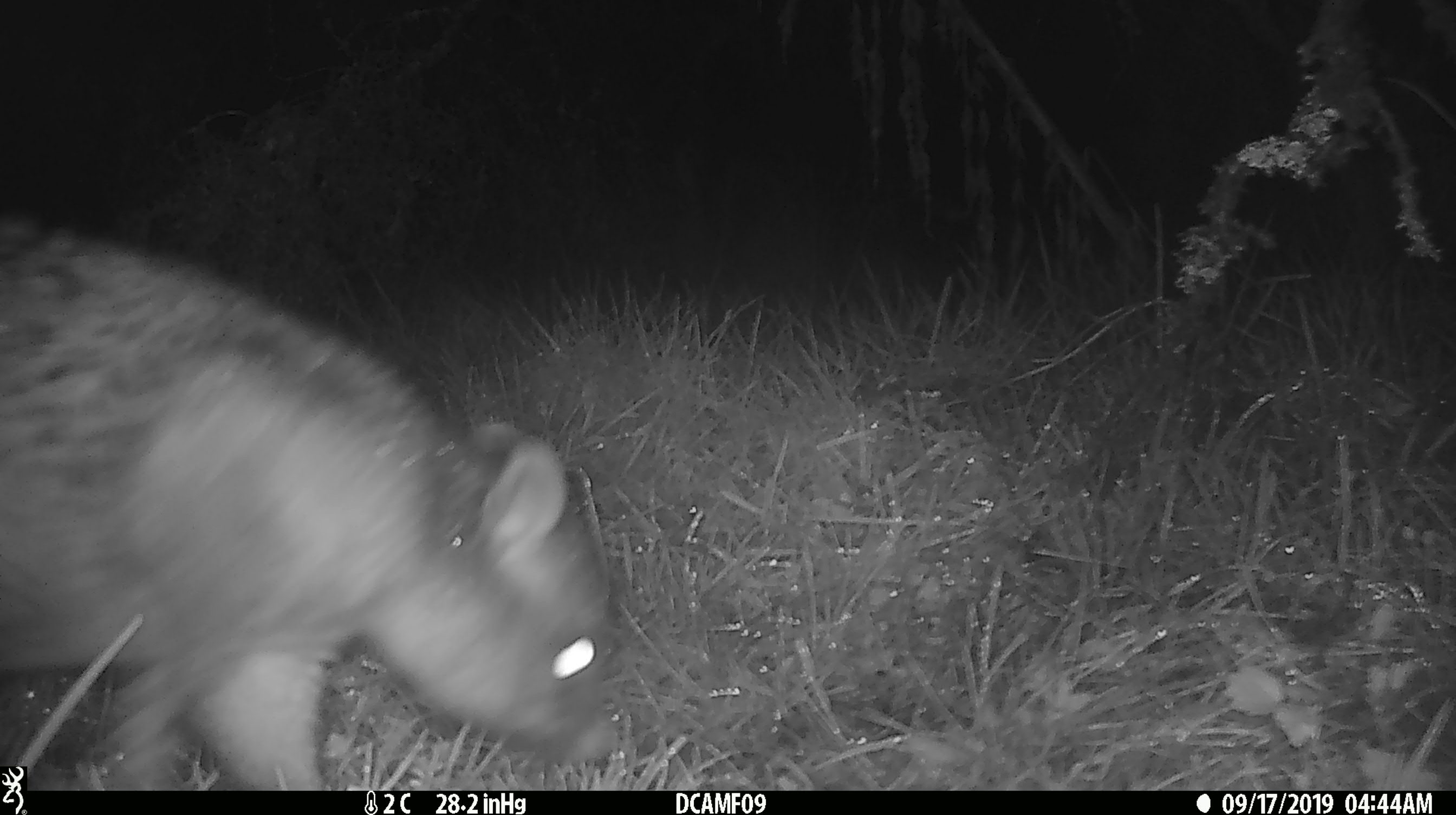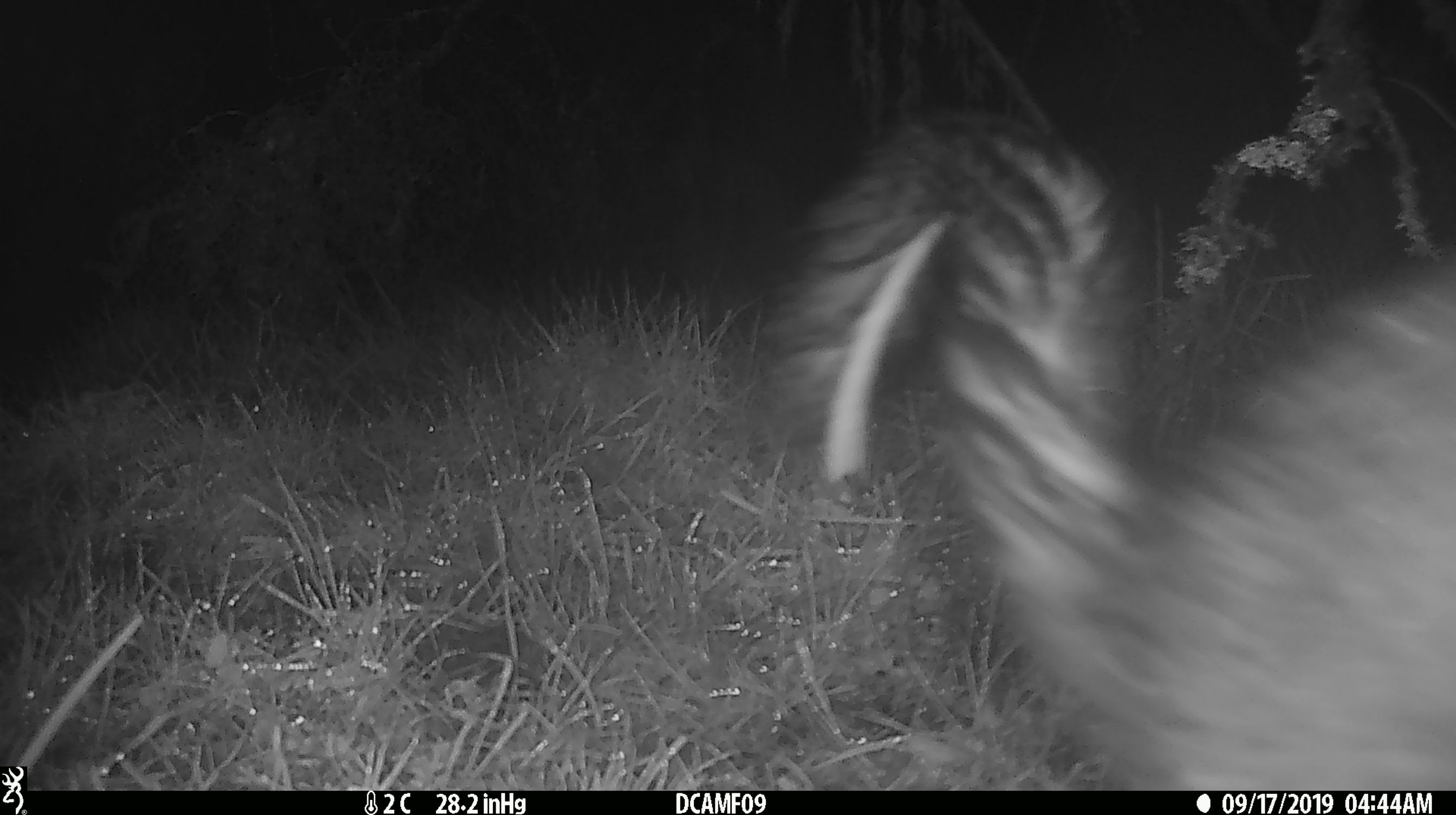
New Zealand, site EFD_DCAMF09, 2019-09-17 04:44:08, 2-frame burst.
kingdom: Animalia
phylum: Chordata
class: Mammalia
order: Diprotodontia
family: Phalangeridae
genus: Trichosurus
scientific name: Trichosurus vulpecula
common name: common brushtail possum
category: possum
Possum (common brushtail possum) (Trichosurus vulpecula).